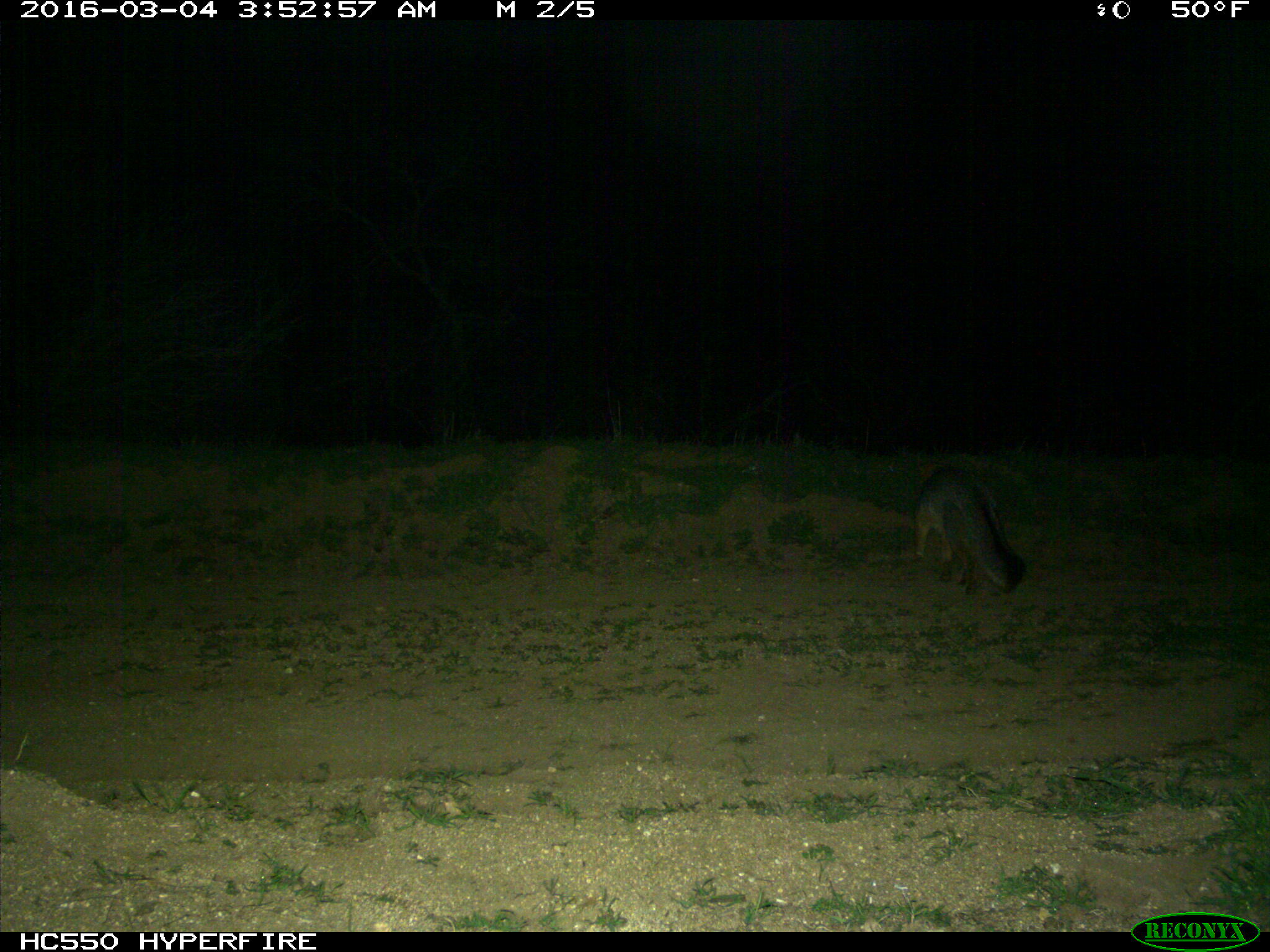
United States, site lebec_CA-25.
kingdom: Animalia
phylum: Chordata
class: Mammalia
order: Carnivora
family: Canidae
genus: Urocyon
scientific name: Urocyon cinereoargenteus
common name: gray fox